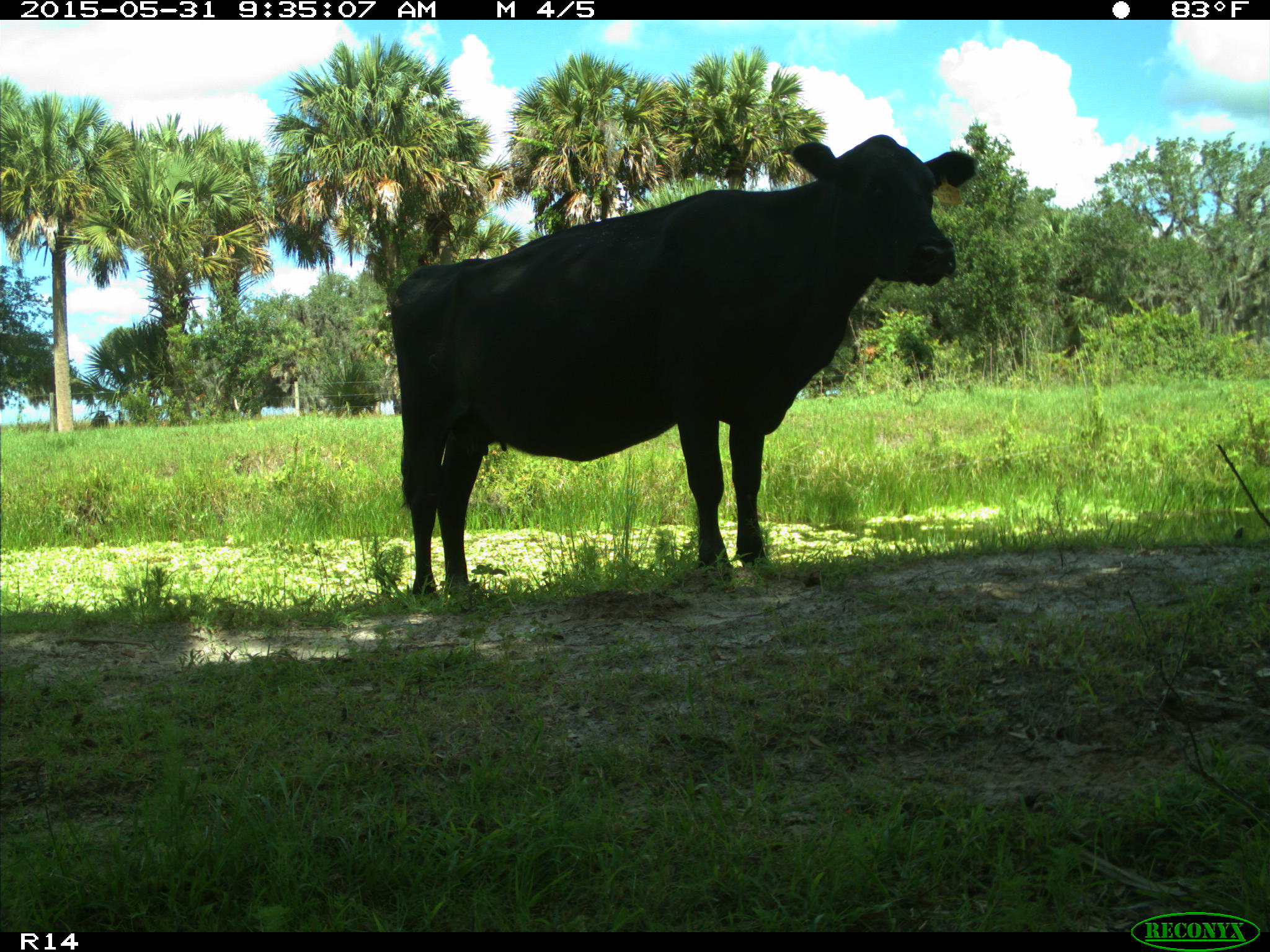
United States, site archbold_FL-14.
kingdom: Animalia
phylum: Chordata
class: Mammalia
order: Artiodactyla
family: Bovidae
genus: Bos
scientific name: Bos taurus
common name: domestic cow